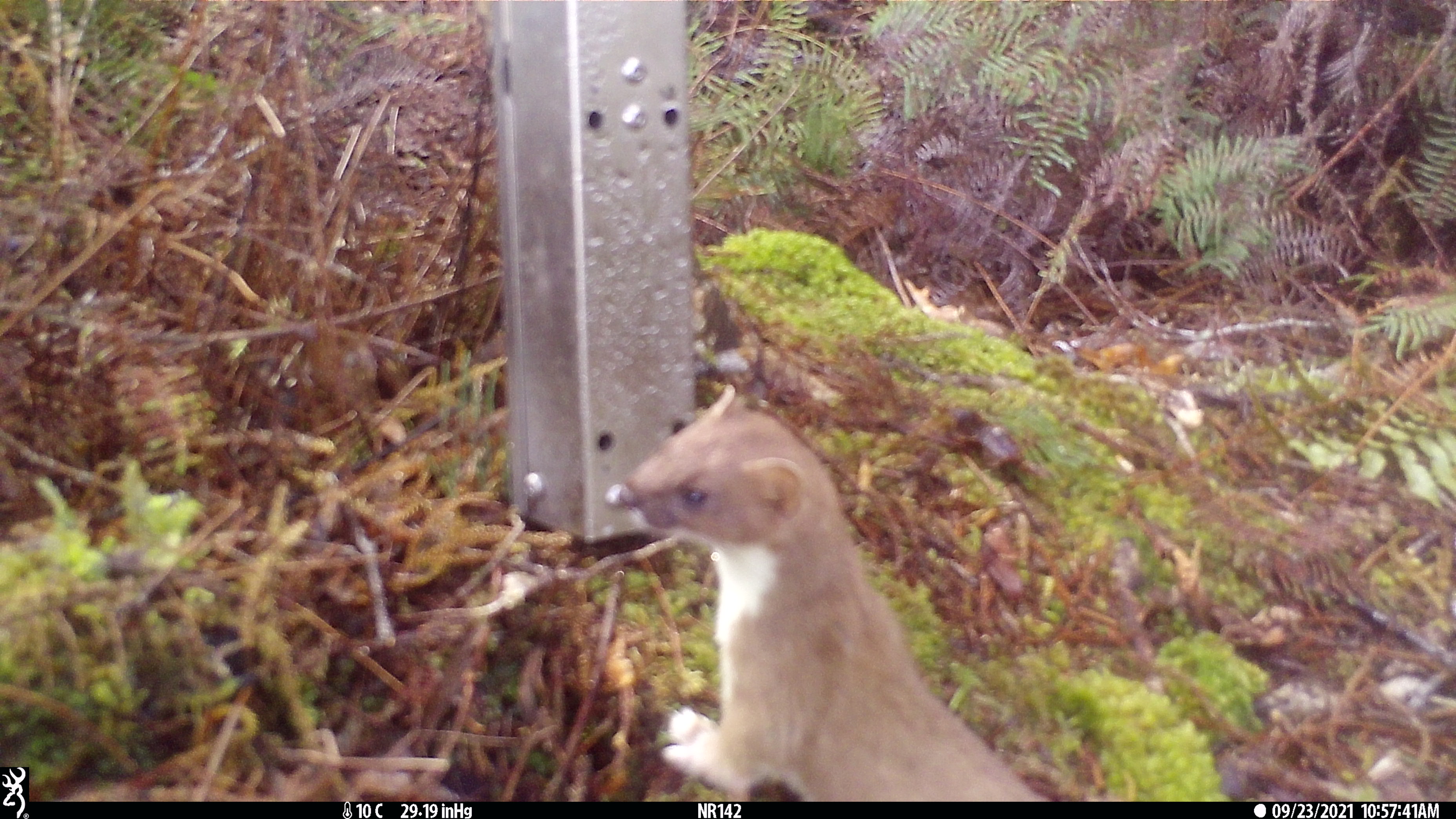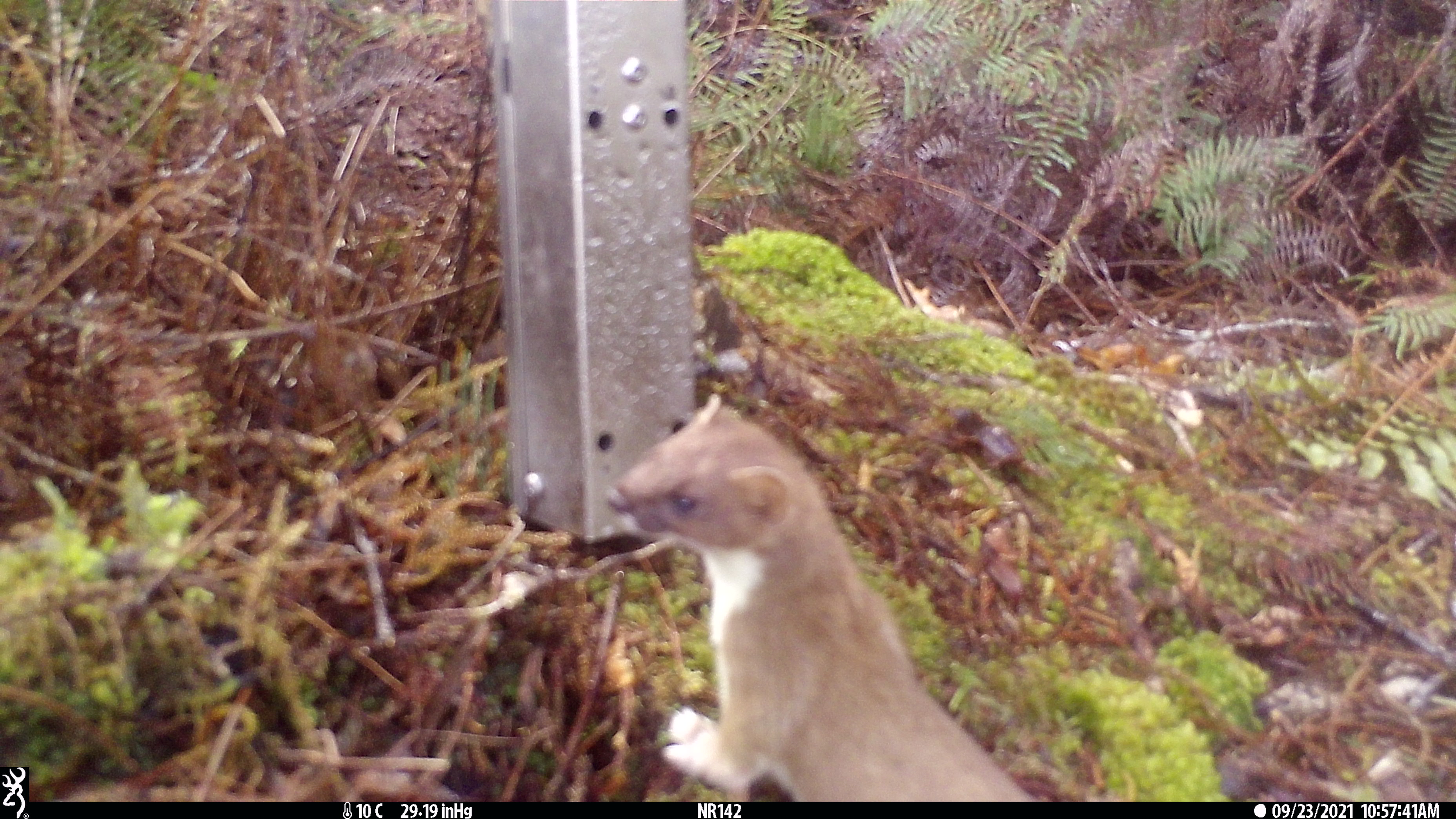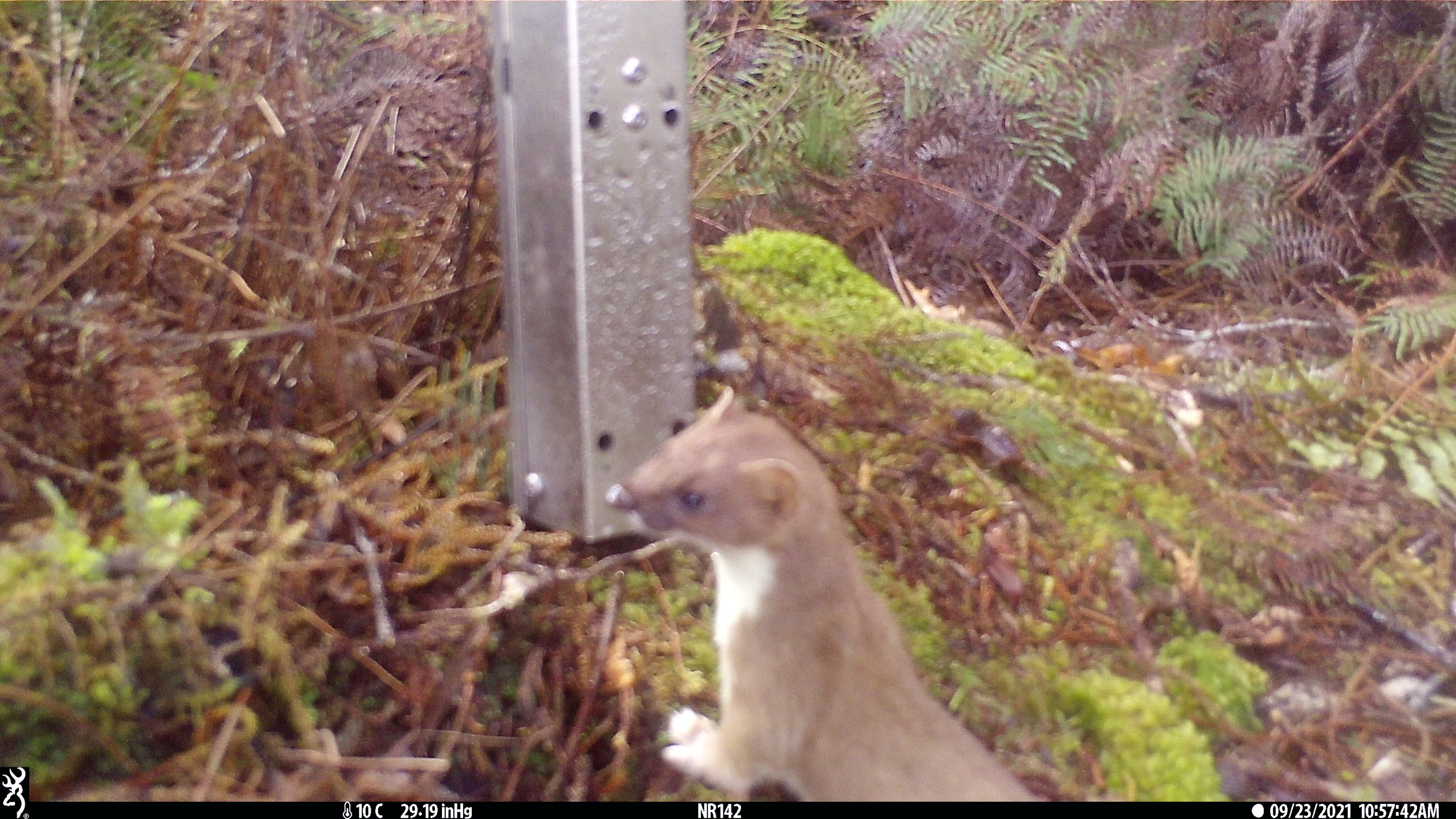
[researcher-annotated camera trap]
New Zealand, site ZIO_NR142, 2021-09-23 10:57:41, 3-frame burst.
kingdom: Animalia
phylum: Chordata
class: Mammalia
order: Carnivora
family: Mustelidae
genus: Mustela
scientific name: Mustela erminea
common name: stoat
Stoat (Mustela erminea).